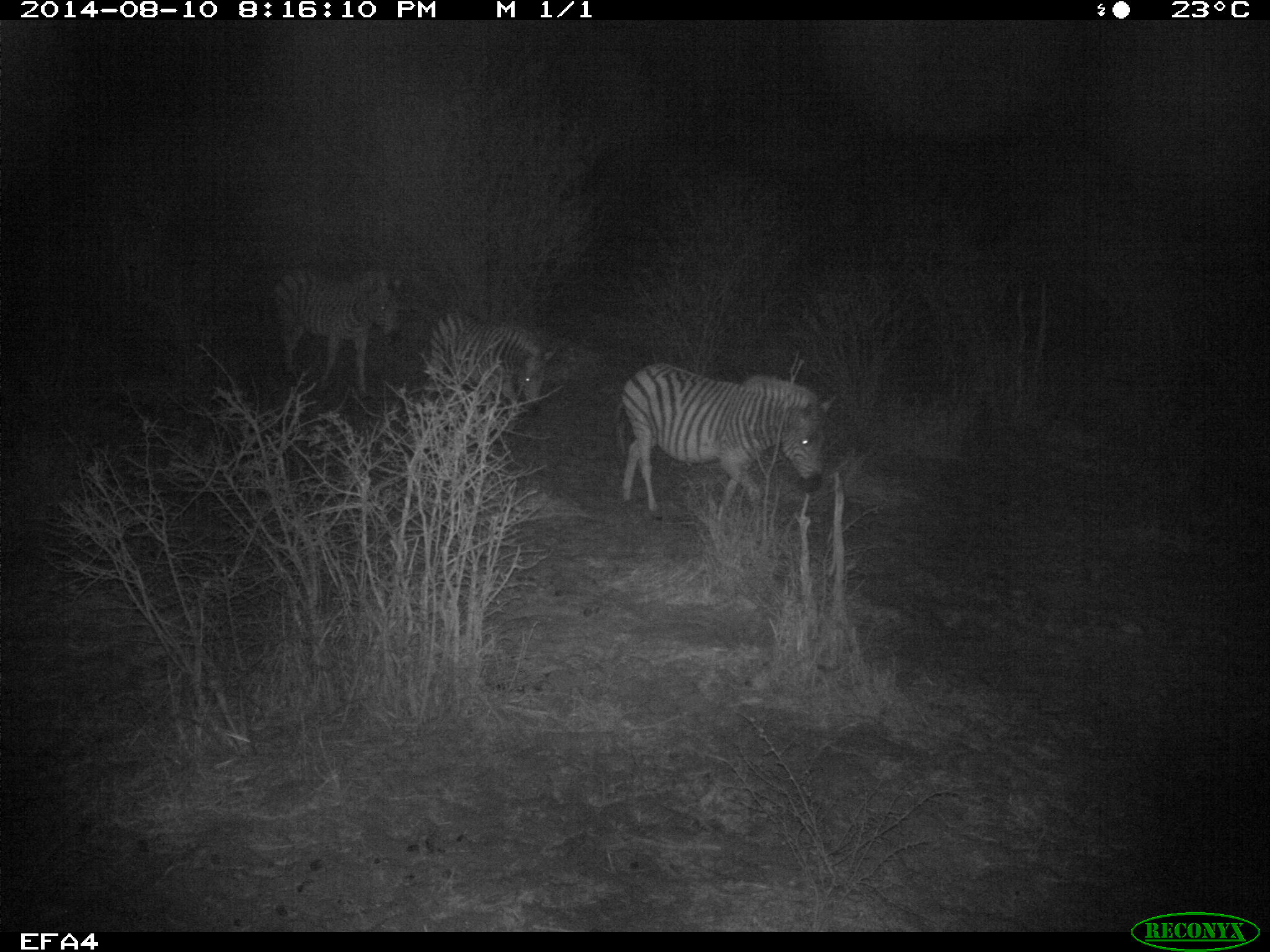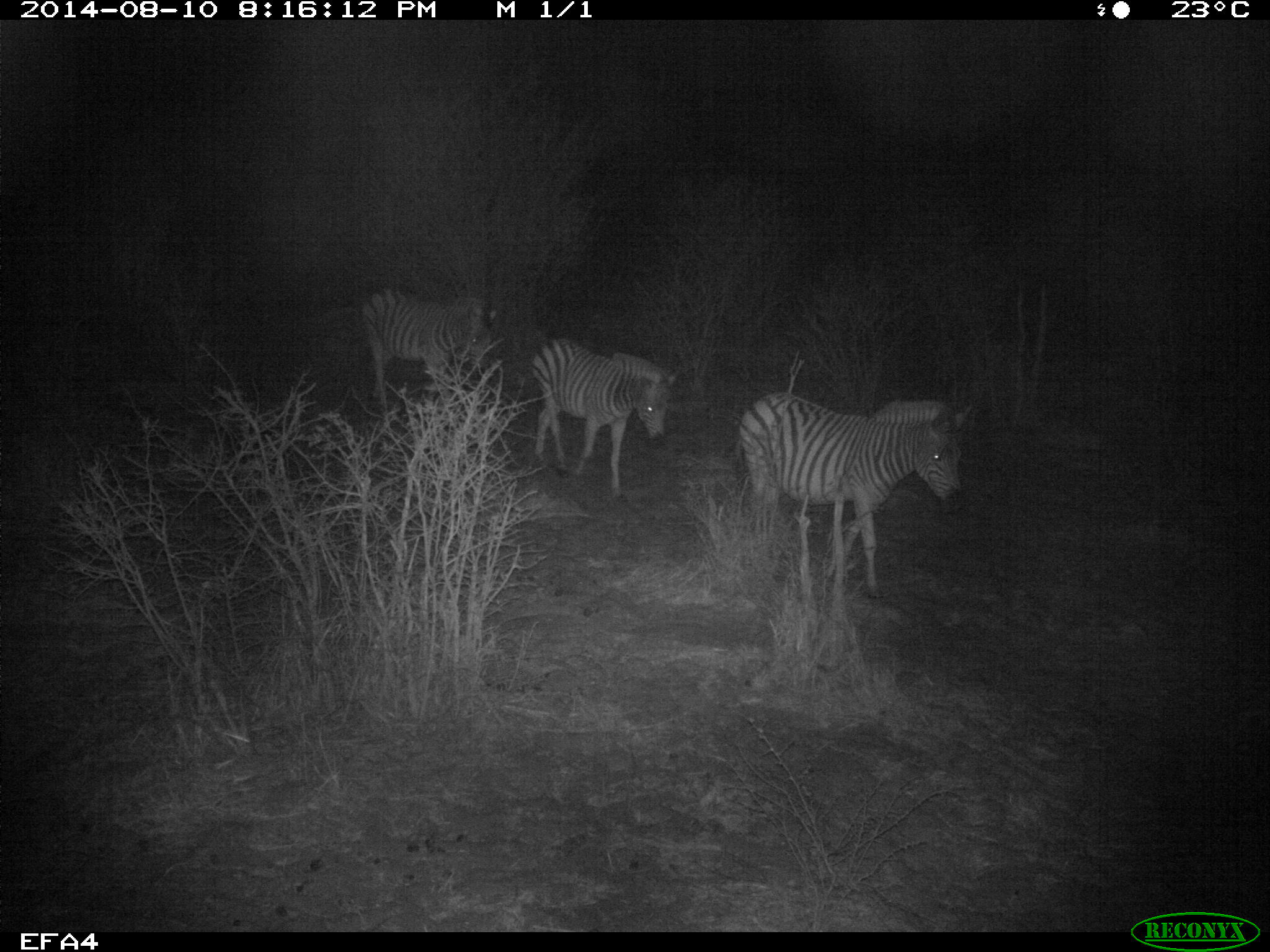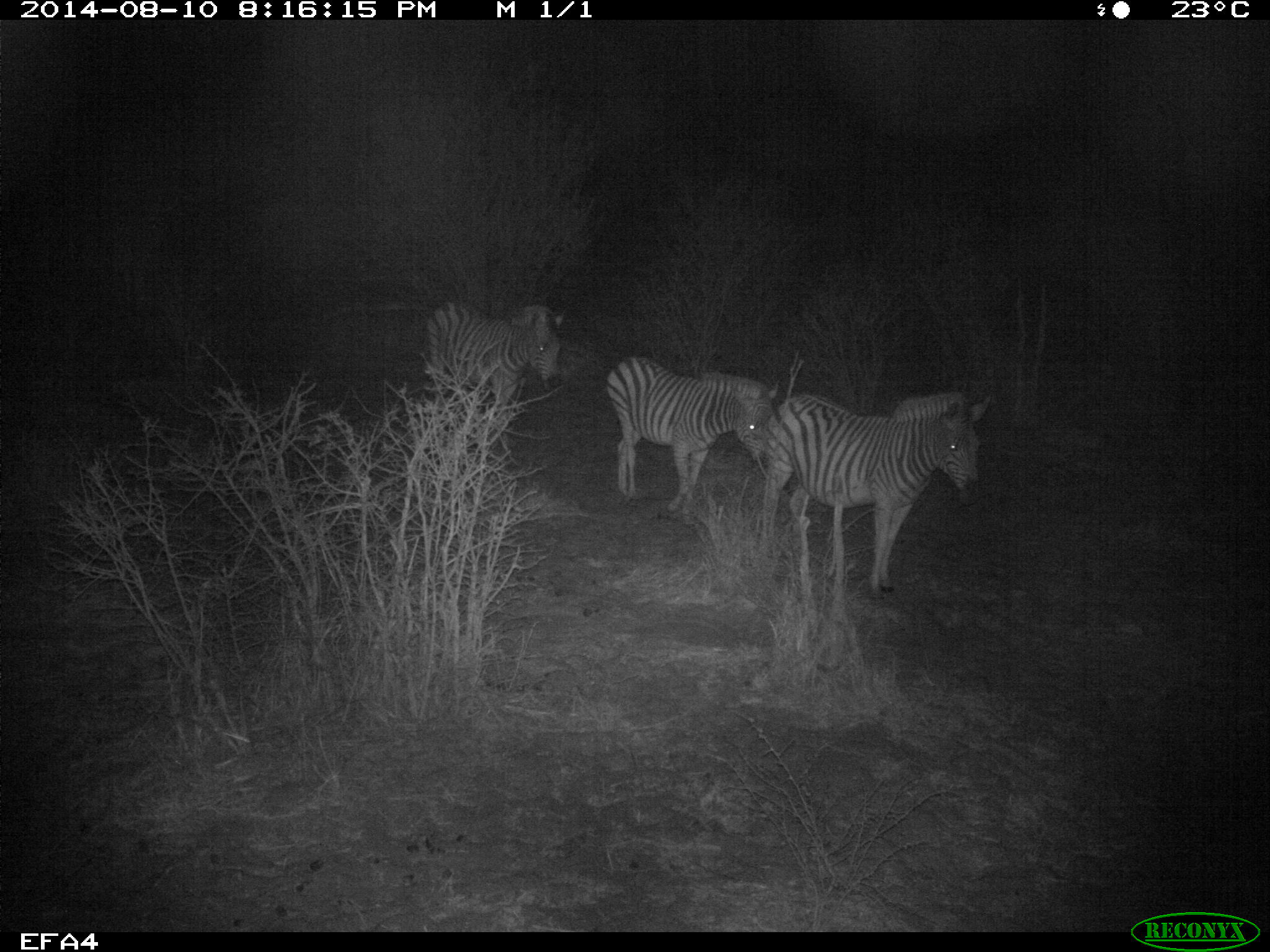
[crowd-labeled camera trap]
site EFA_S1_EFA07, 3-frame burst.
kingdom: Animalia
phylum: Chordata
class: Mammalia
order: Perissodactyla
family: Equidae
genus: Equus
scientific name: Equus quagga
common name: plains zebra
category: zebraplains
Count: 1.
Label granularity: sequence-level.